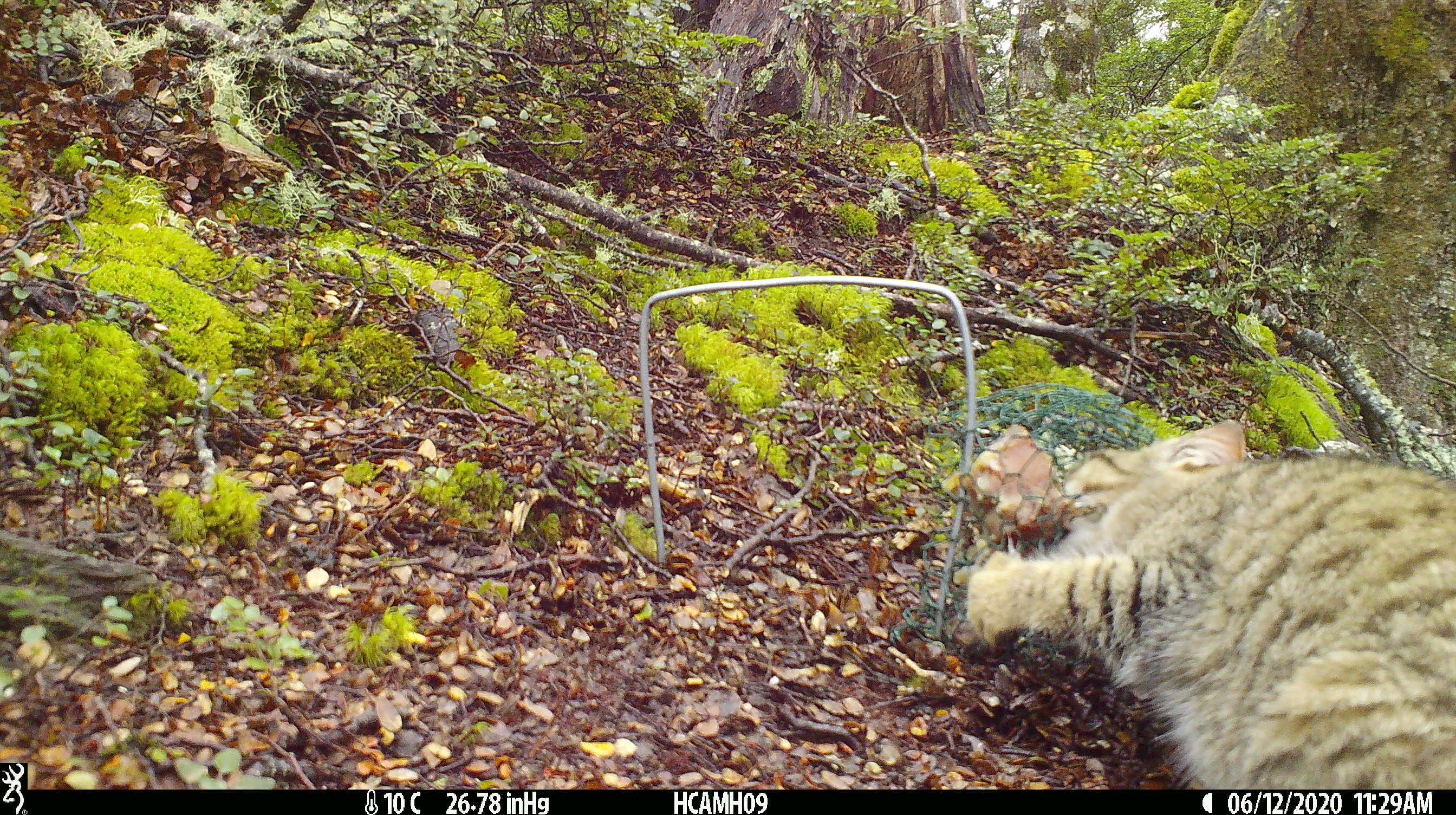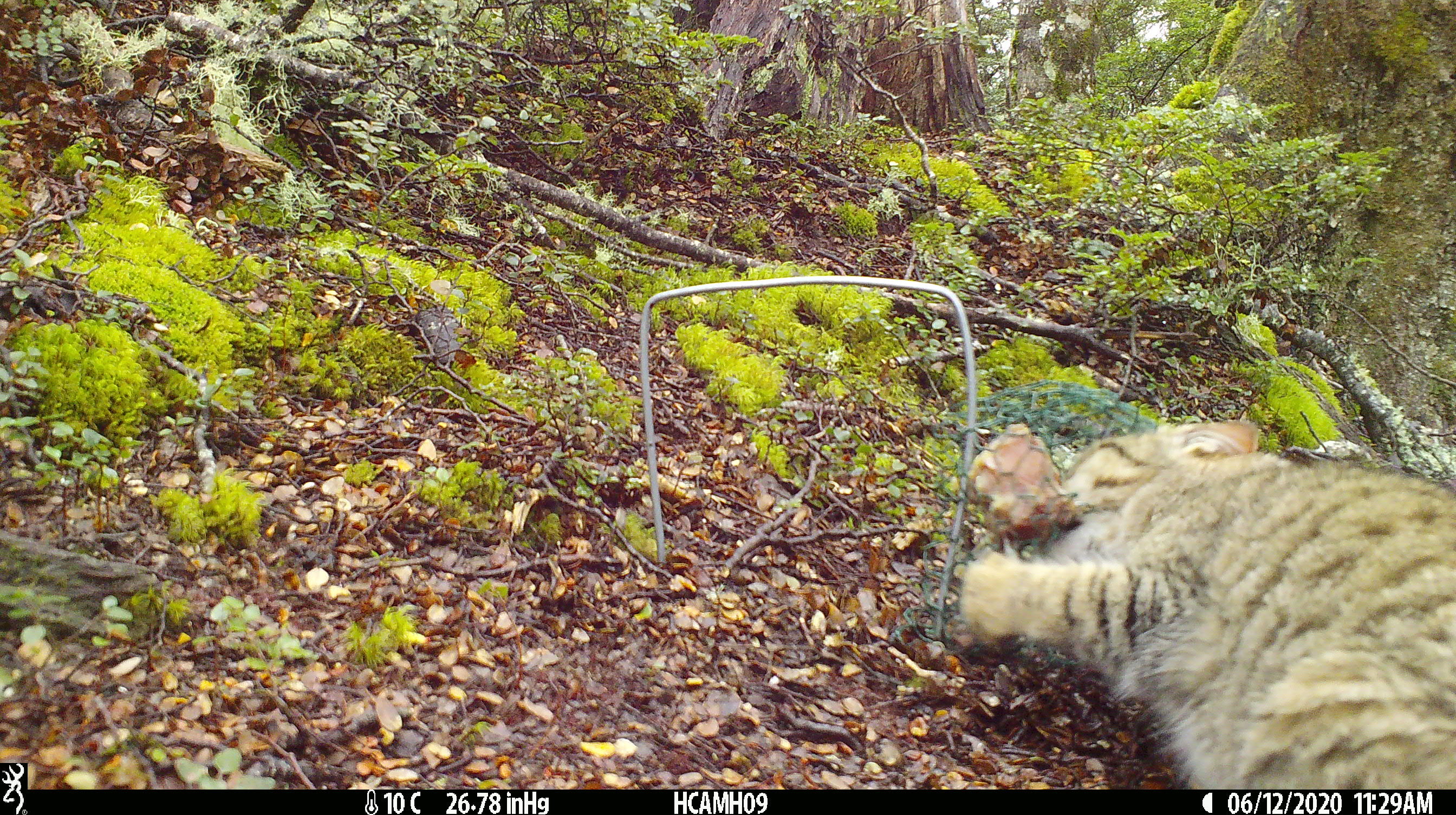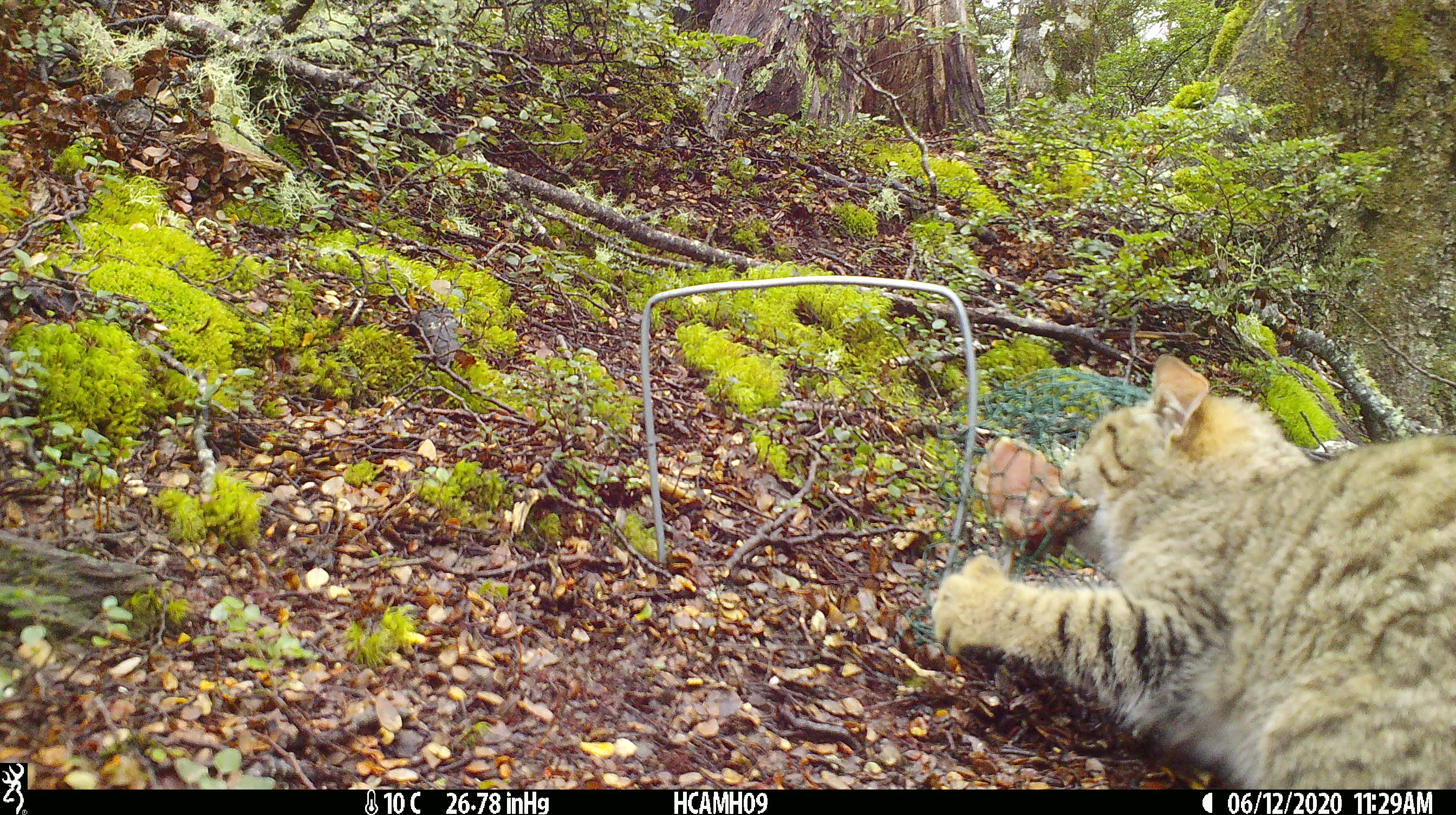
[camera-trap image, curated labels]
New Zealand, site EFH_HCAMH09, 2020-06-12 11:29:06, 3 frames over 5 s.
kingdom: Animalia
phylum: Chordata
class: Mammalia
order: Carnivora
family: Felidae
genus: Felis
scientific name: Felis catus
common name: domestic cat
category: cat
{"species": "cat (domestic cat) (Felis catus)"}